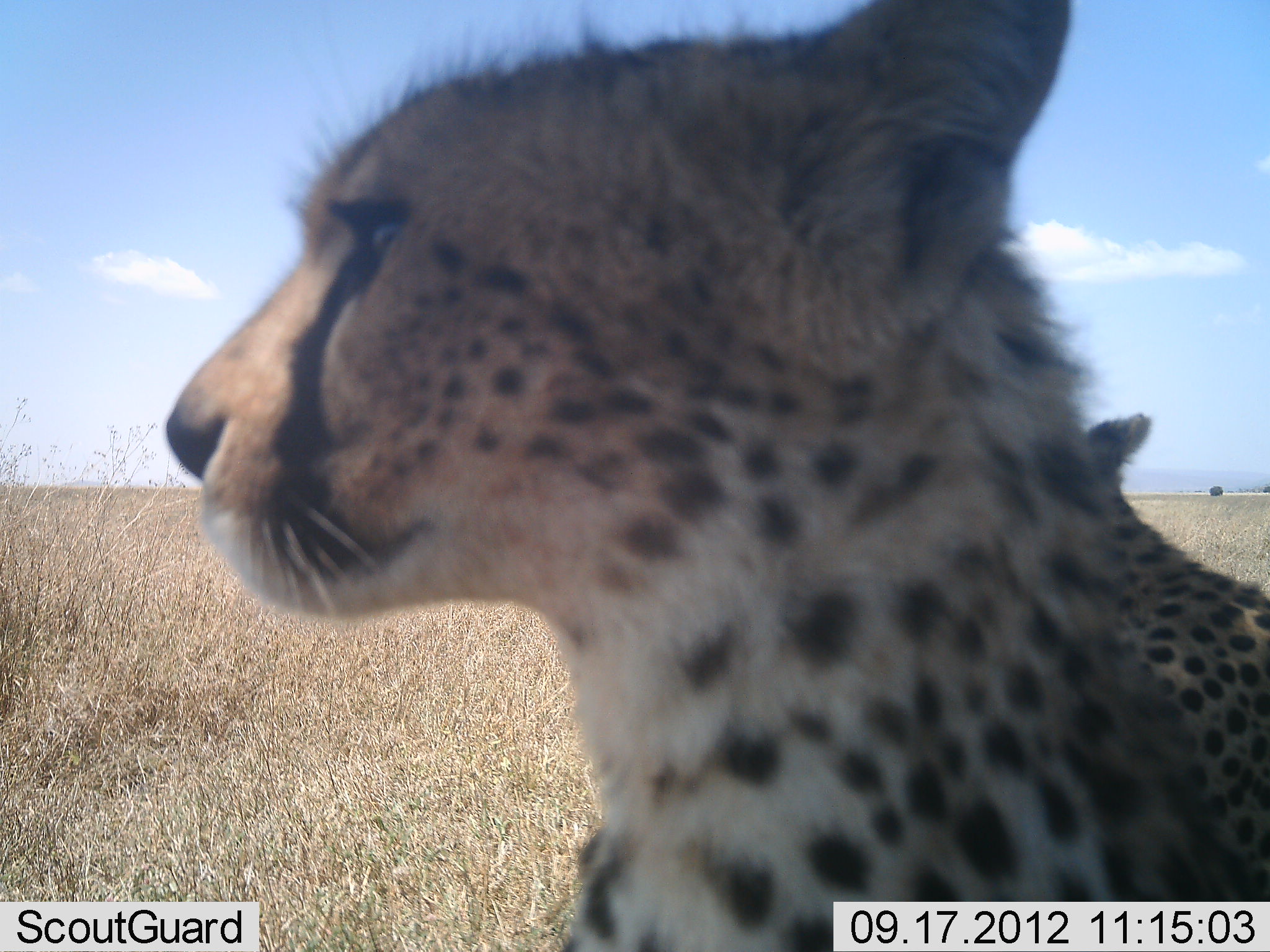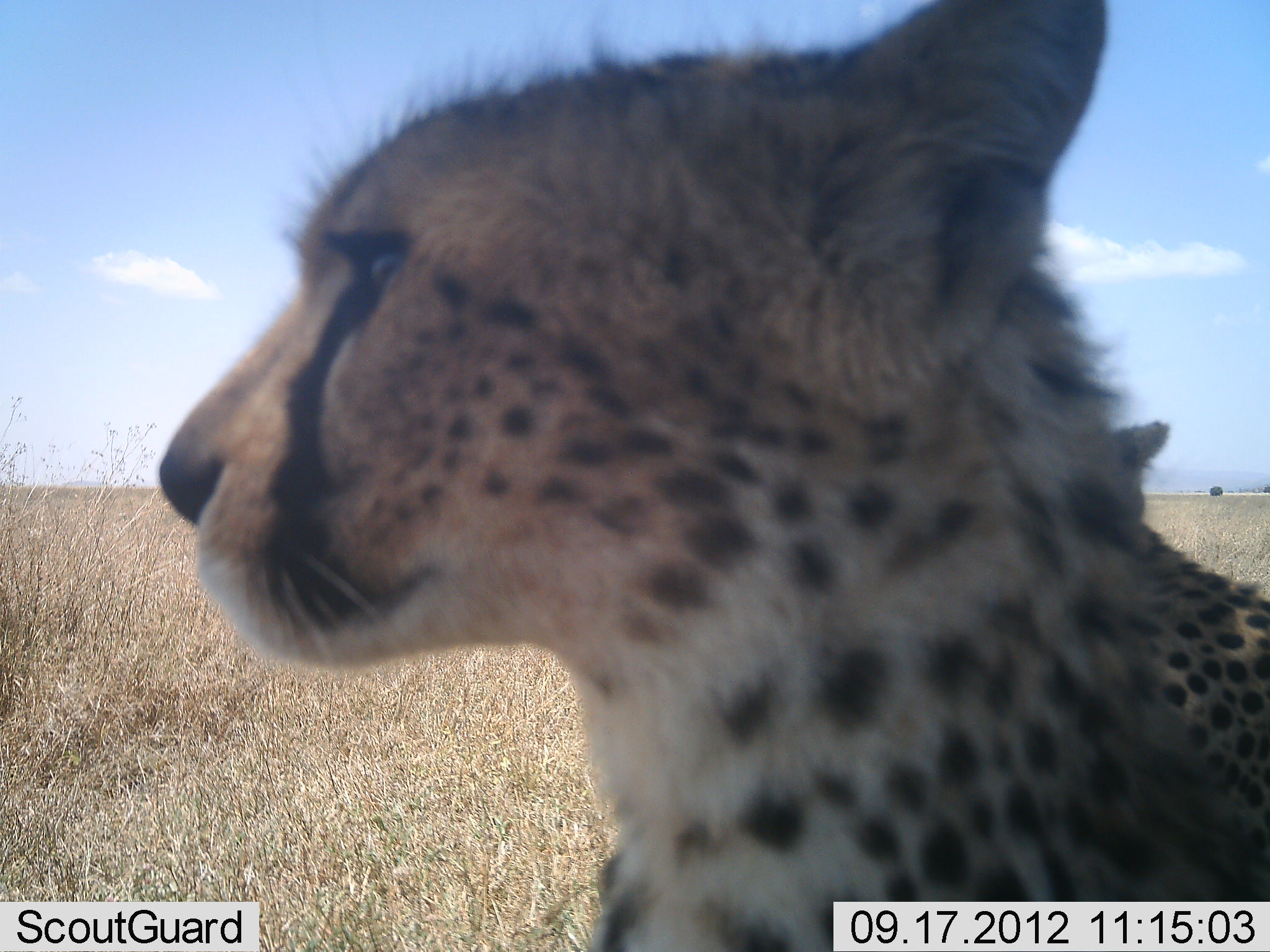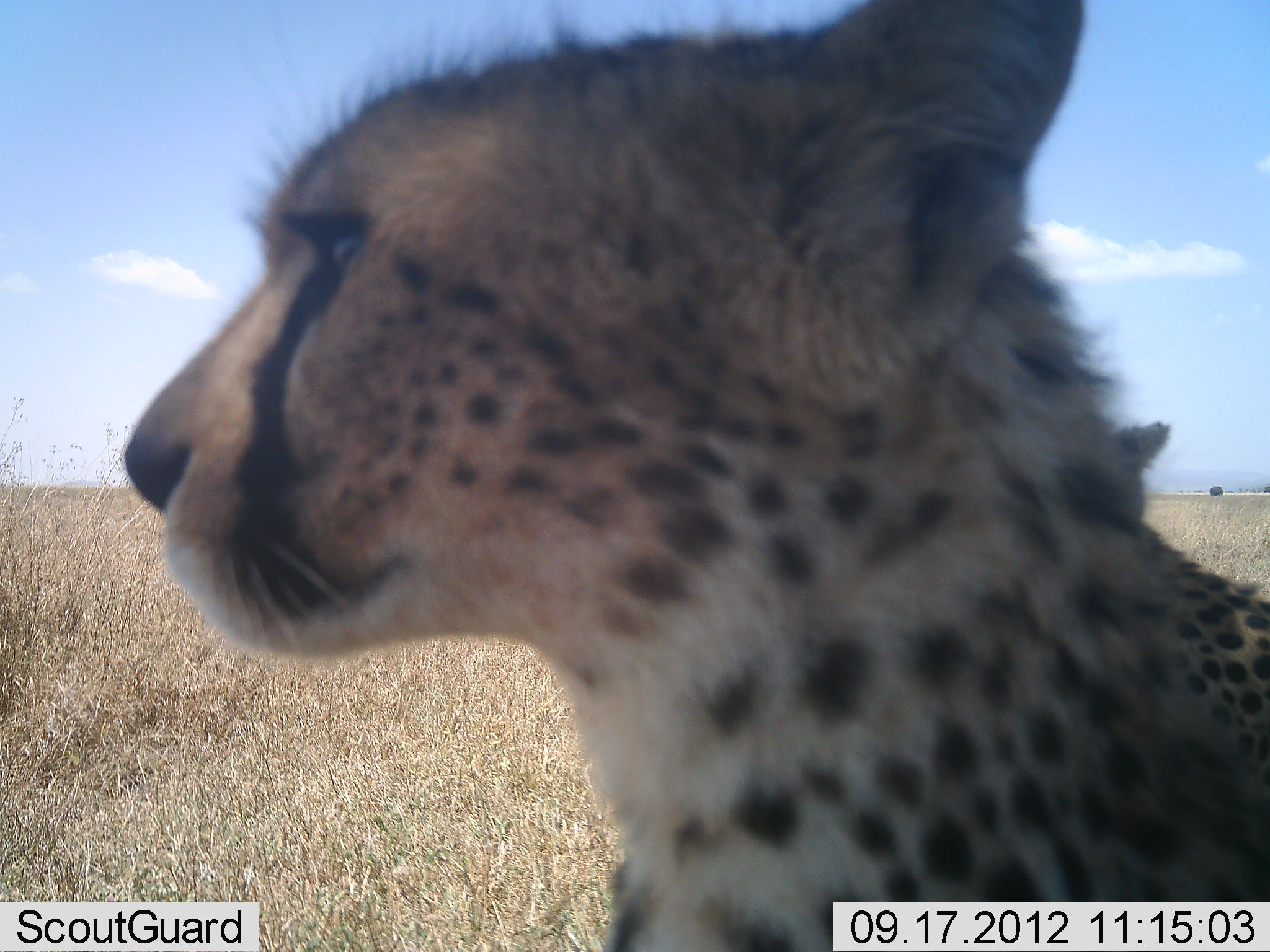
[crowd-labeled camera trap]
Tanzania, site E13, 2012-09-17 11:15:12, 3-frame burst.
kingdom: Animalia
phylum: Chordata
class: Mammalia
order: Carnivora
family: Felidae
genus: Acinonyx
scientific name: Acinonyx jubatus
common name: cheetah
Cheetah (Acinonyx jubatus), count 2. Behavior (volunteer vote fractions): standing 40%, resting 60%, moving 0%, interacting 0%. Young present (vote fraction): 0%. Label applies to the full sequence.